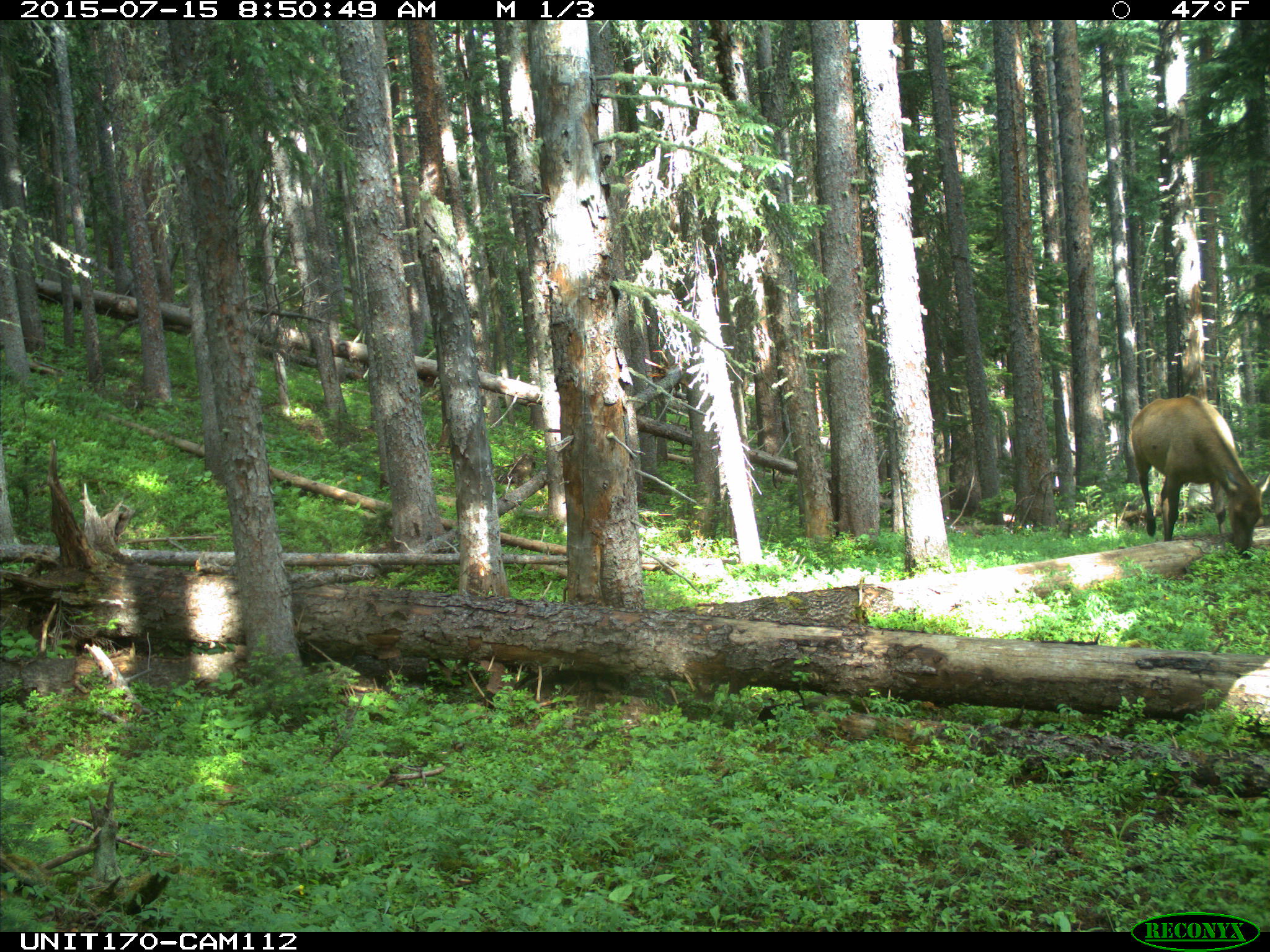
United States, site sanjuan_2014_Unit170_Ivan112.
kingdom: Animalia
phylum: Chordata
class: Mammalia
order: Artiodactyla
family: Cervidae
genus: Cervus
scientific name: Cervus elaphus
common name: red deer